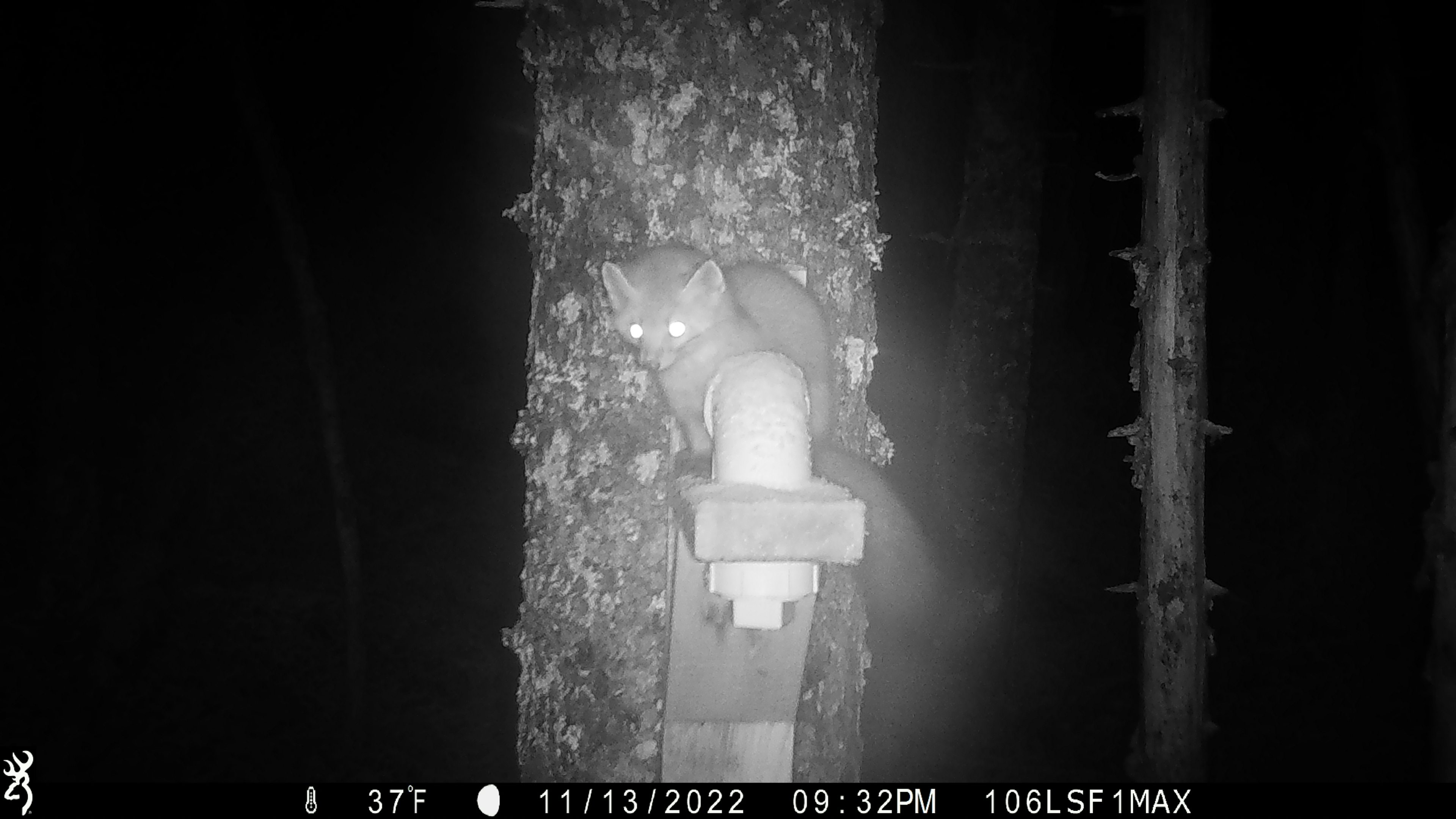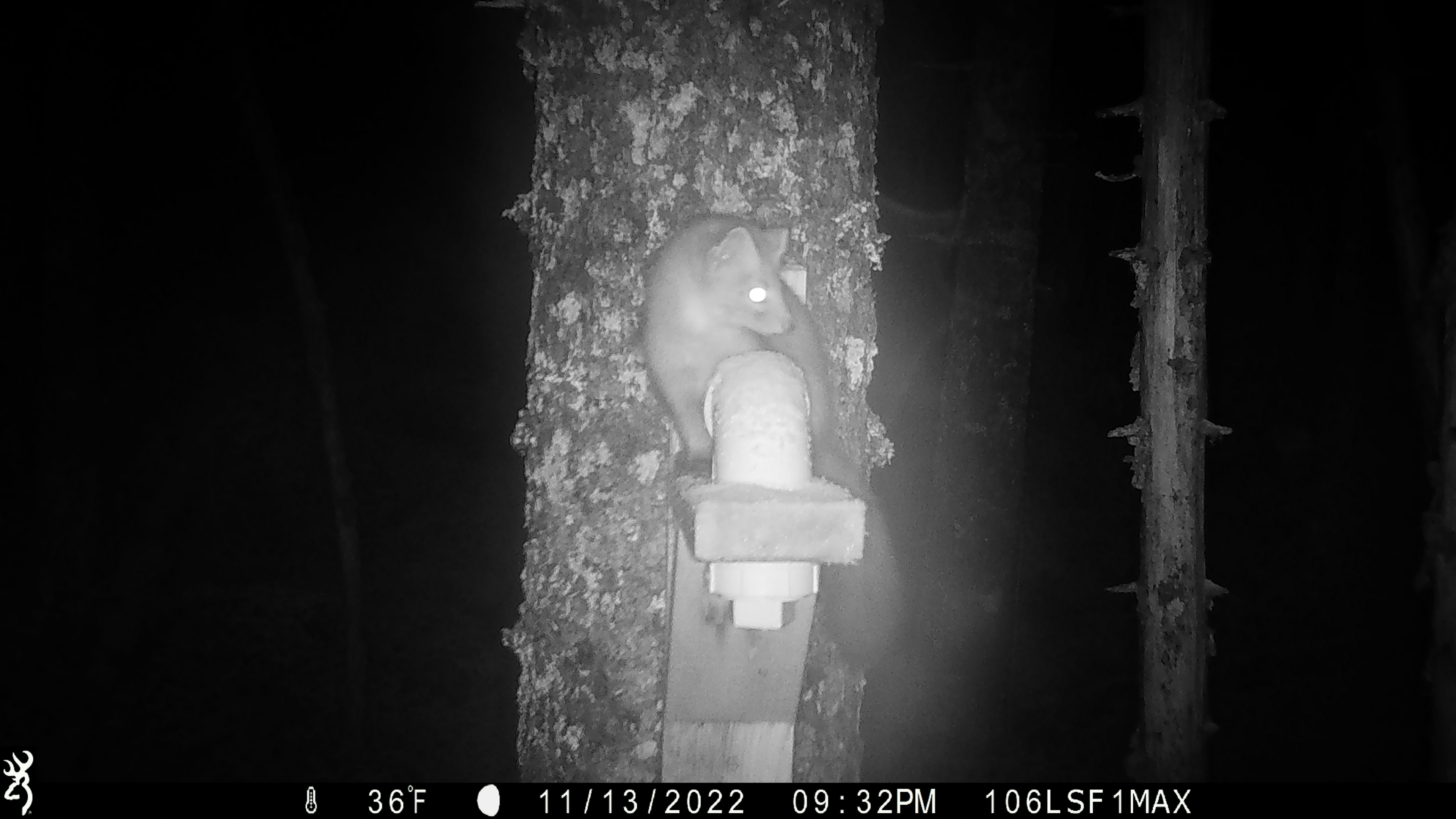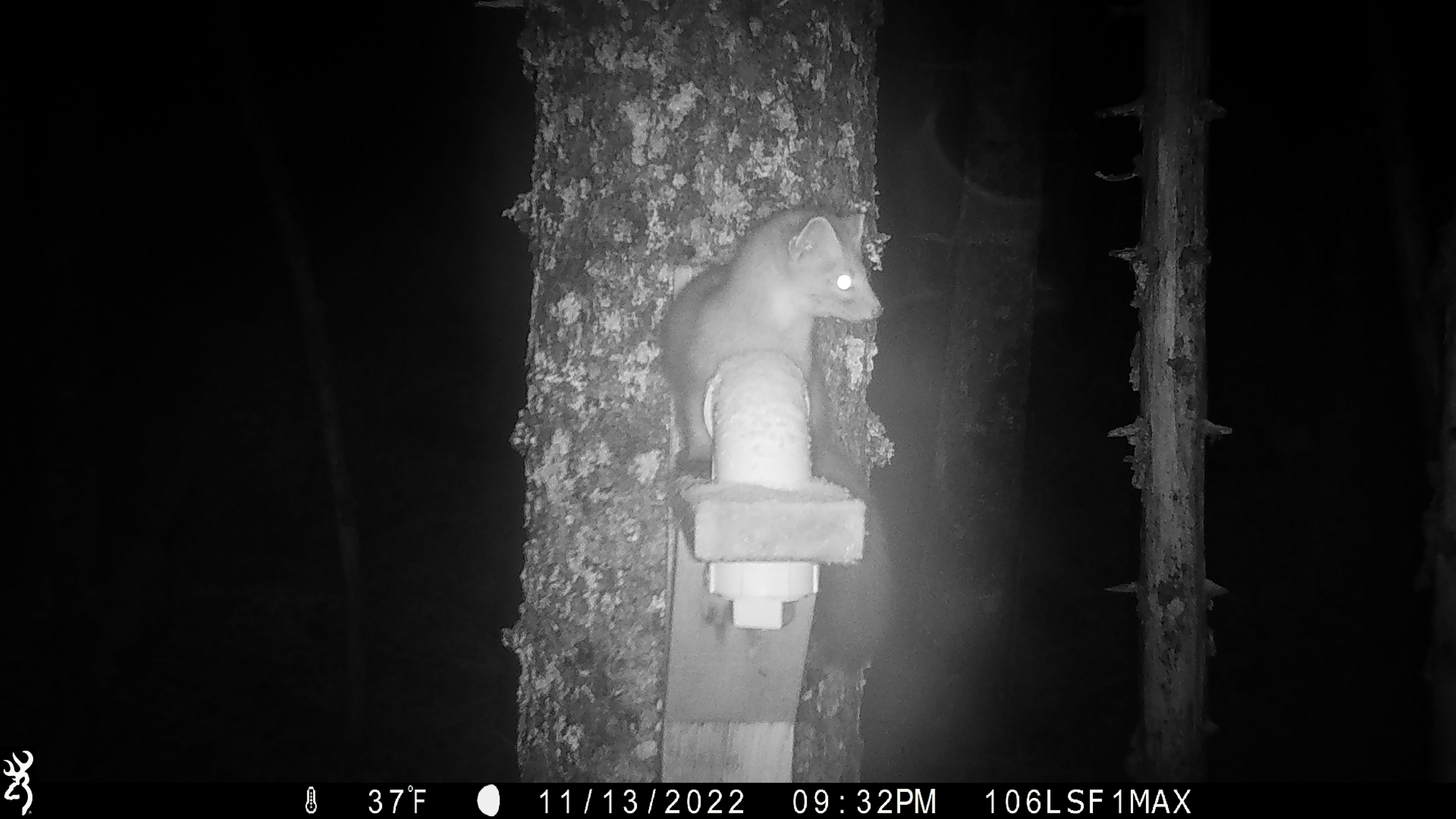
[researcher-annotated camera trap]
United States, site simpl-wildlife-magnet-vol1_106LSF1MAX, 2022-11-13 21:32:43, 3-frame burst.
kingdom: Animalia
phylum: Chordata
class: Mammalia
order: Carnivora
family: Mustelidae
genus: Martes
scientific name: Martes americana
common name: american marten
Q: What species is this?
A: American marten (Martes americana).